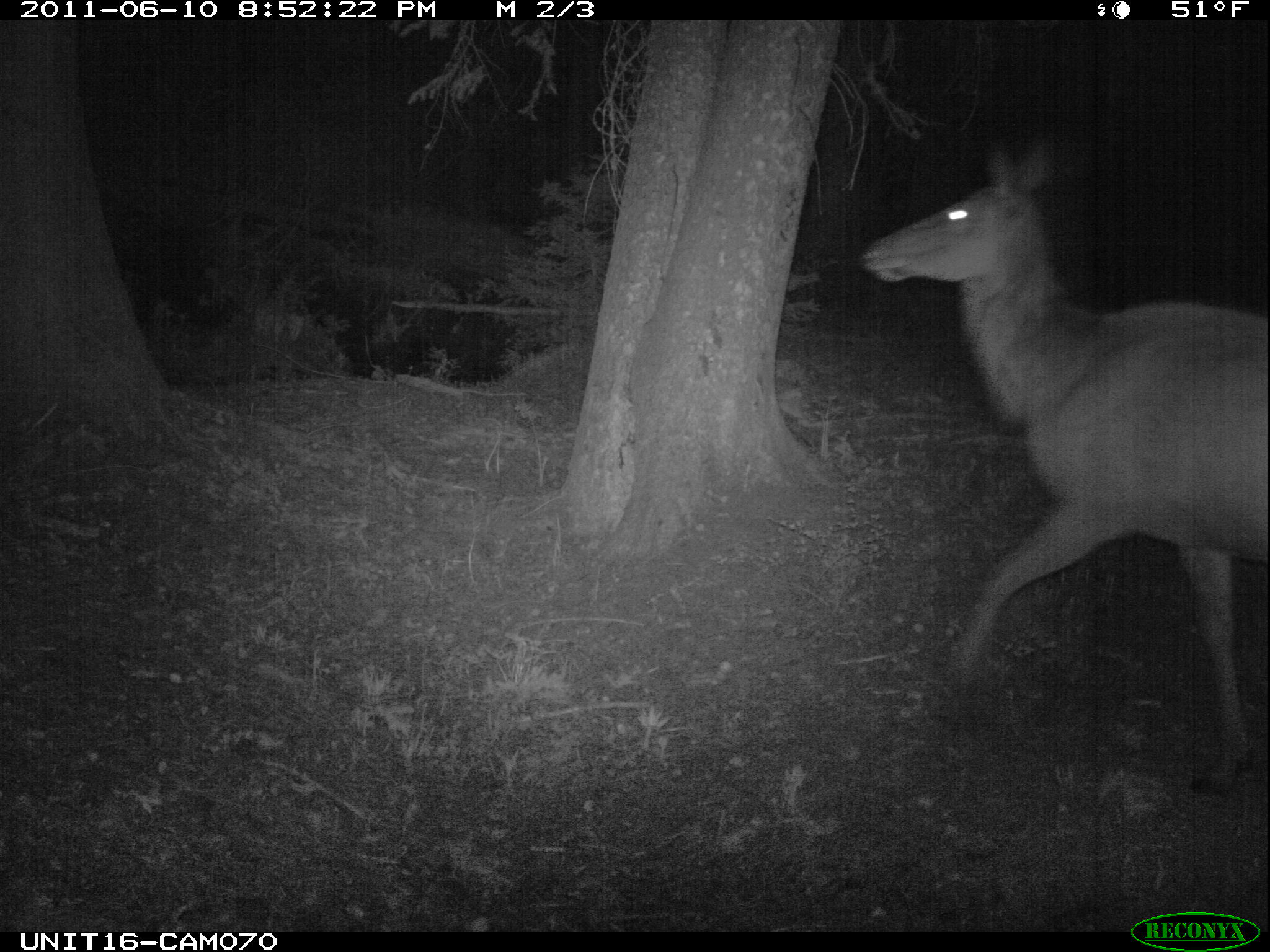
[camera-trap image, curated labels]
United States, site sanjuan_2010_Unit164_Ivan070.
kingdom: Animalia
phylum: Chordata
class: Mammalia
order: Artiodactyla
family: Cervidae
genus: Cervus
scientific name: Cervus elaphus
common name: red deer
Cervus elaphus (red deer).